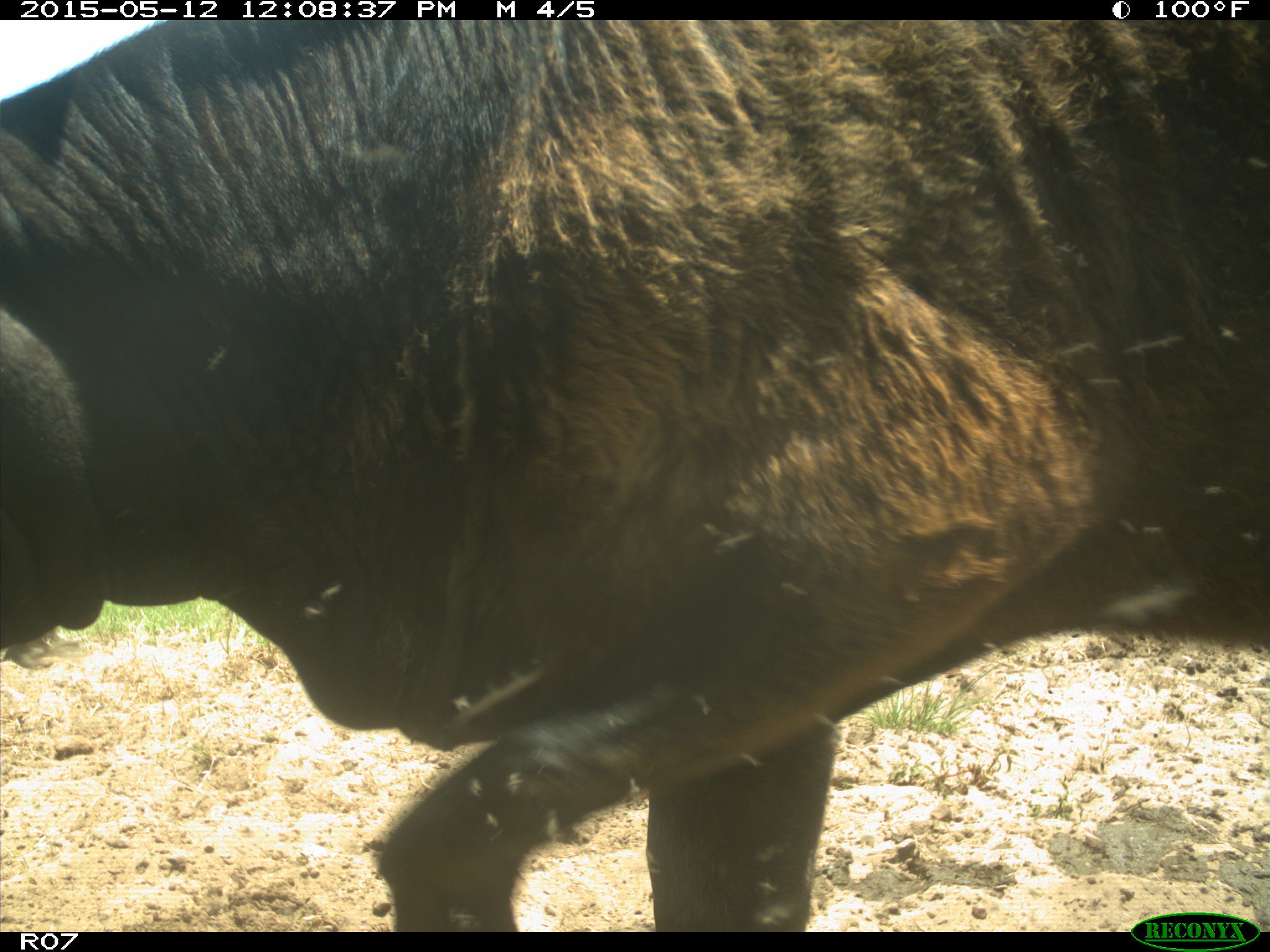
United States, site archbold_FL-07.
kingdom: Animalia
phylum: Chordata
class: Mammalia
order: Artiodactyla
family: Bovidae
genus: Bos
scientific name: Bos taurus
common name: domestic cow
Bos taurus (domestic cow).